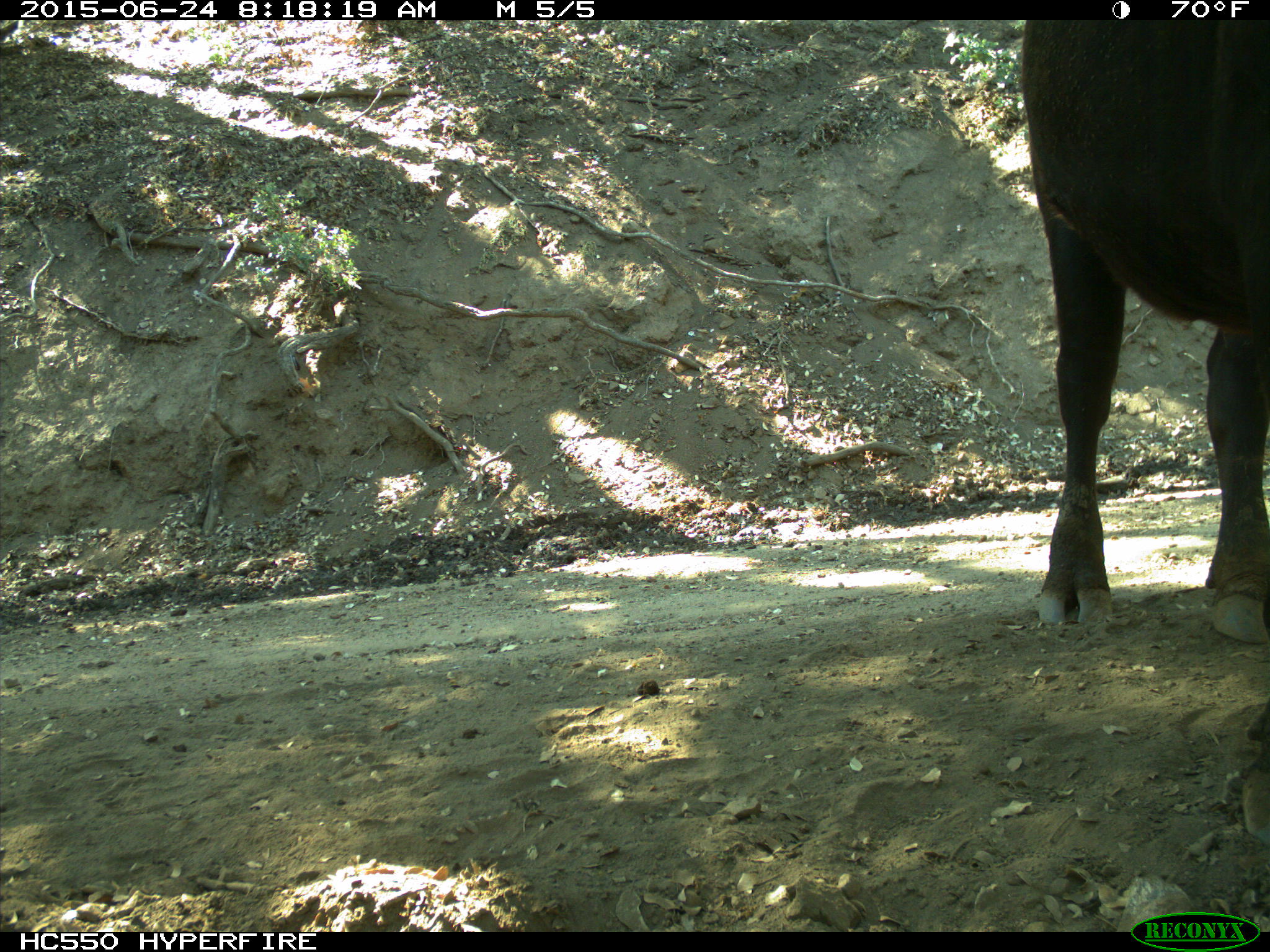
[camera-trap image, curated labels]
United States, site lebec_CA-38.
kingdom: Animalia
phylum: Chordata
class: Mammalia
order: Artiodactyla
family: Bovidae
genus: Bos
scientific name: Bos taurus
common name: domestic cow